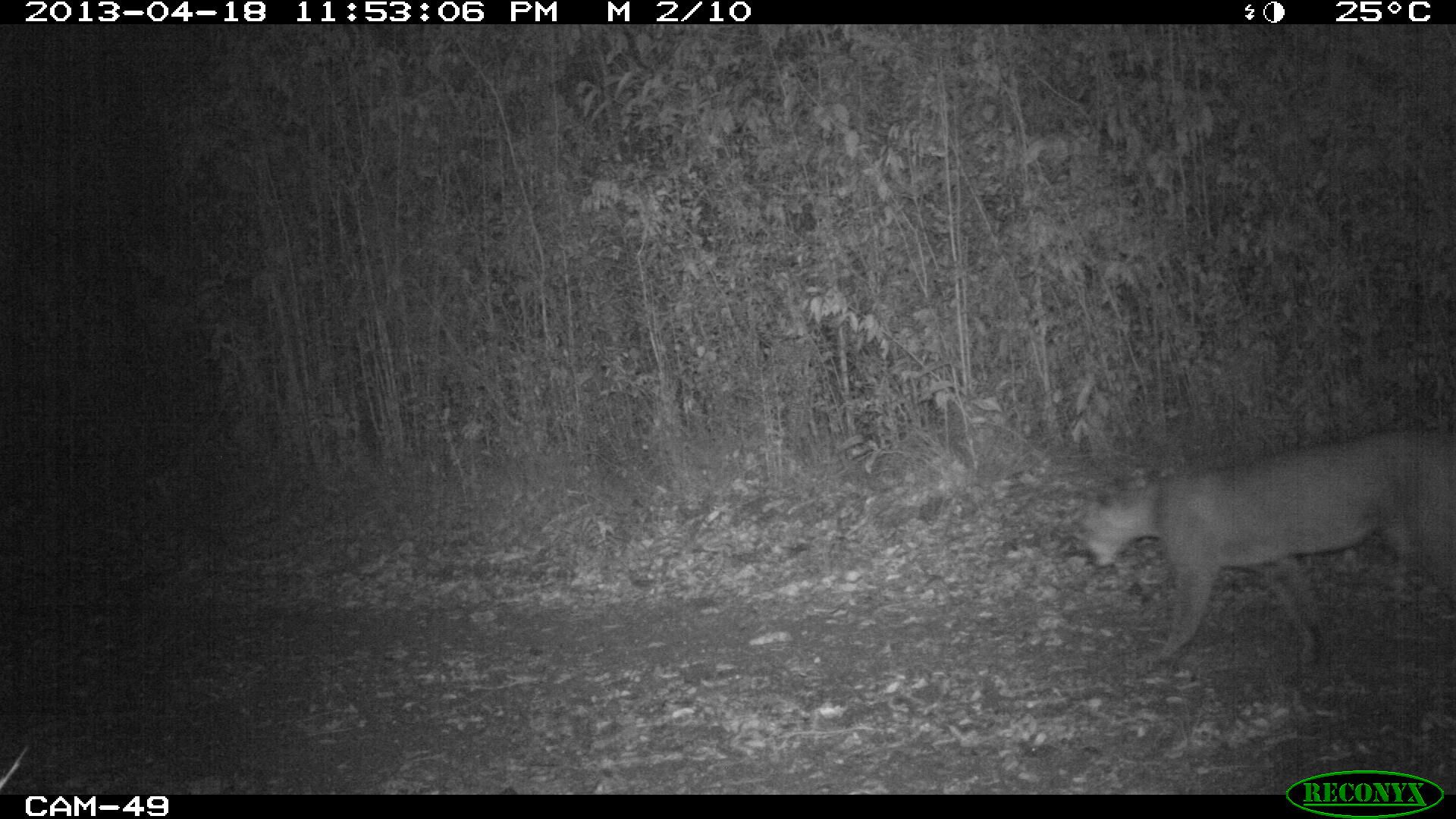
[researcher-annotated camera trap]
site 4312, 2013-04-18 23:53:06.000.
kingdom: Animalia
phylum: Chordata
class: Mammalia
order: Carnivora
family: Felidae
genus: Puma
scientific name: Puma concolor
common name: mountain lion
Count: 1.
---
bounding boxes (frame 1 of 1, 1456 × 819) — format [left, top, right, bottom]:
puma concolor: [1059, 428, 1456, 675]